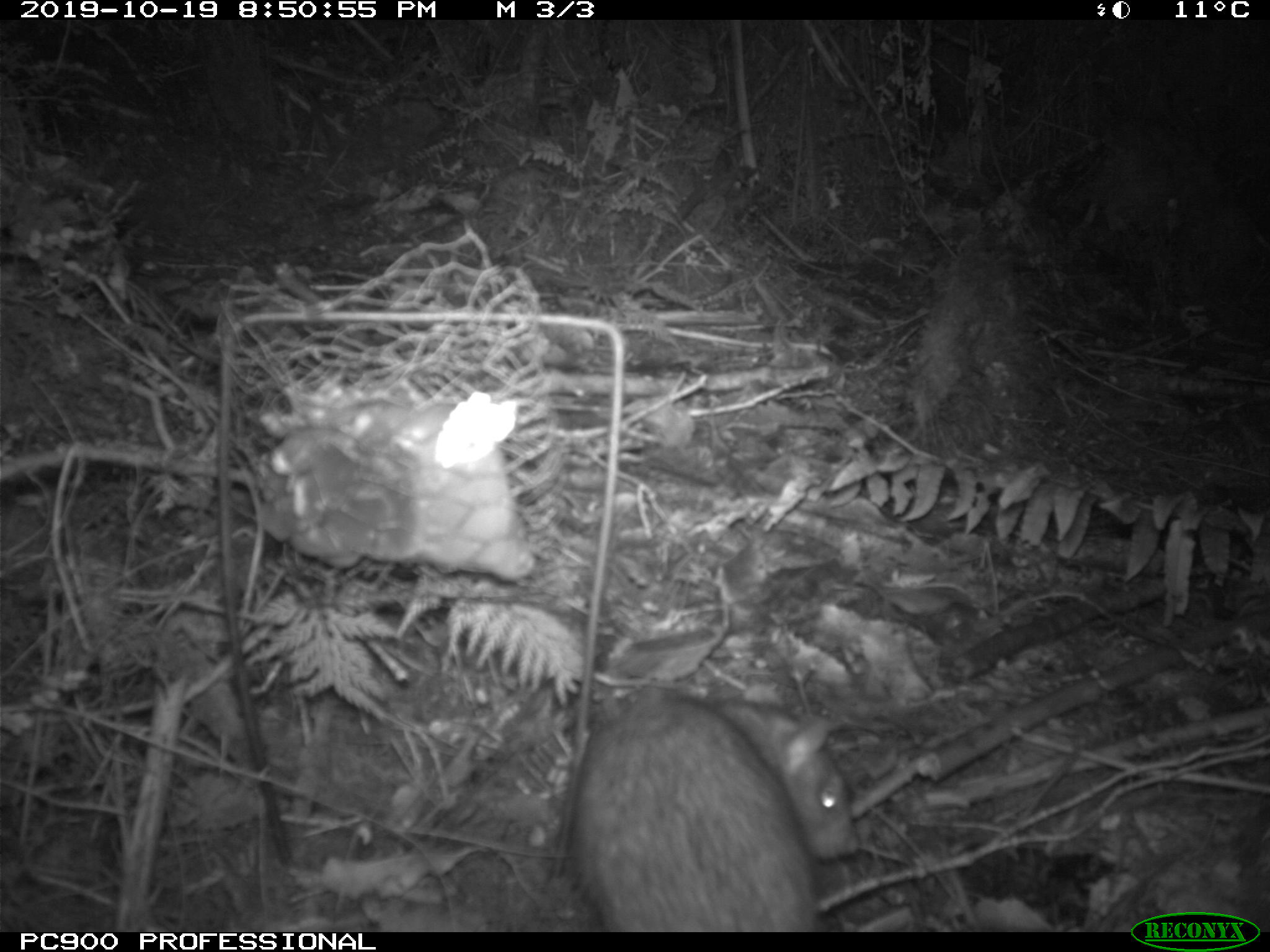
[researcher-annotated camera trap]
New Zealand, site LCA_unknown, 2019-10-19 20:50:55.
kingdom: Animalia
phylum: Chordata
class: Mammalia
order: Rodentia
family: Muridae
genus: Rattus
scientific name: Rattus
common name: rat